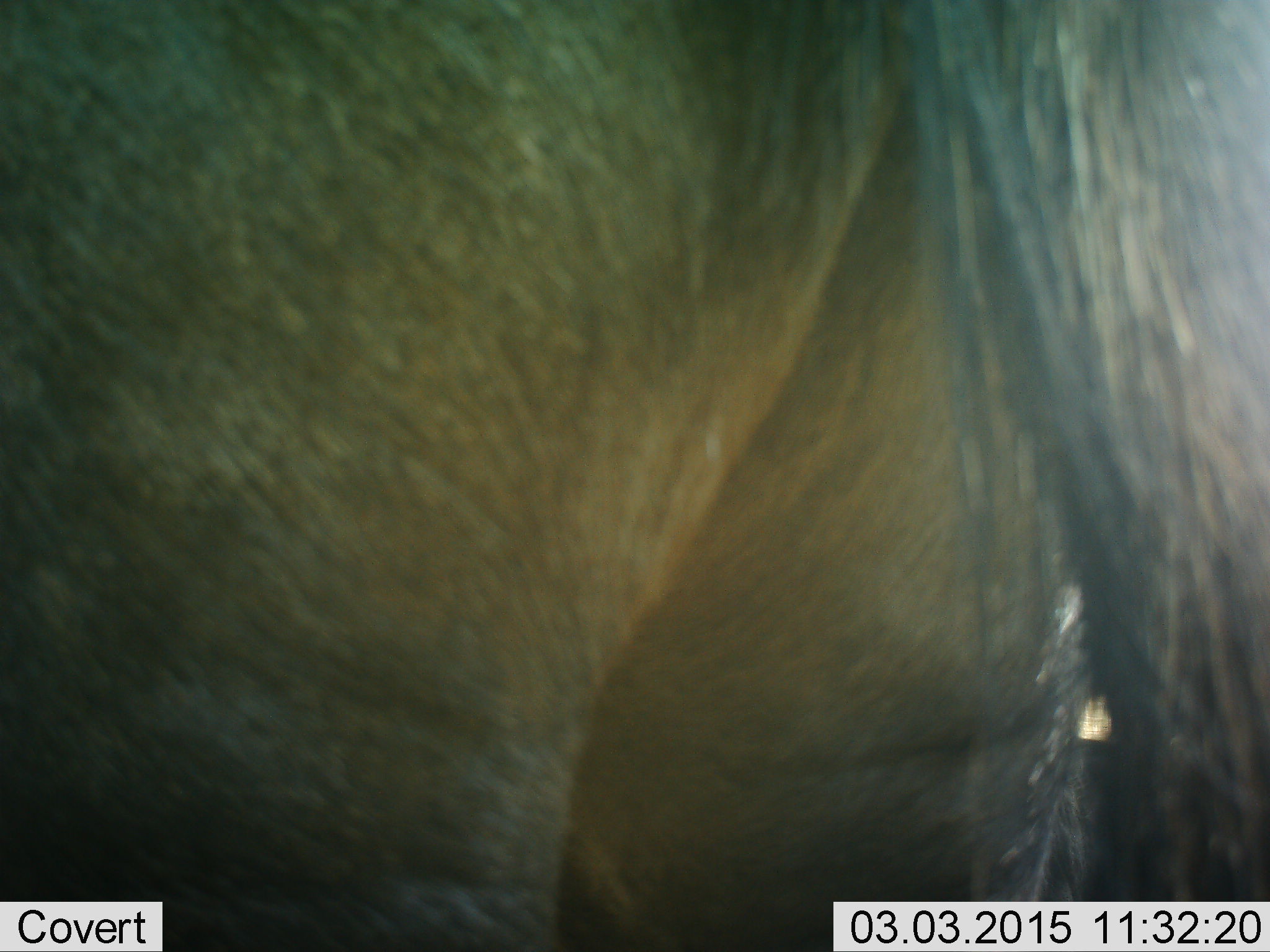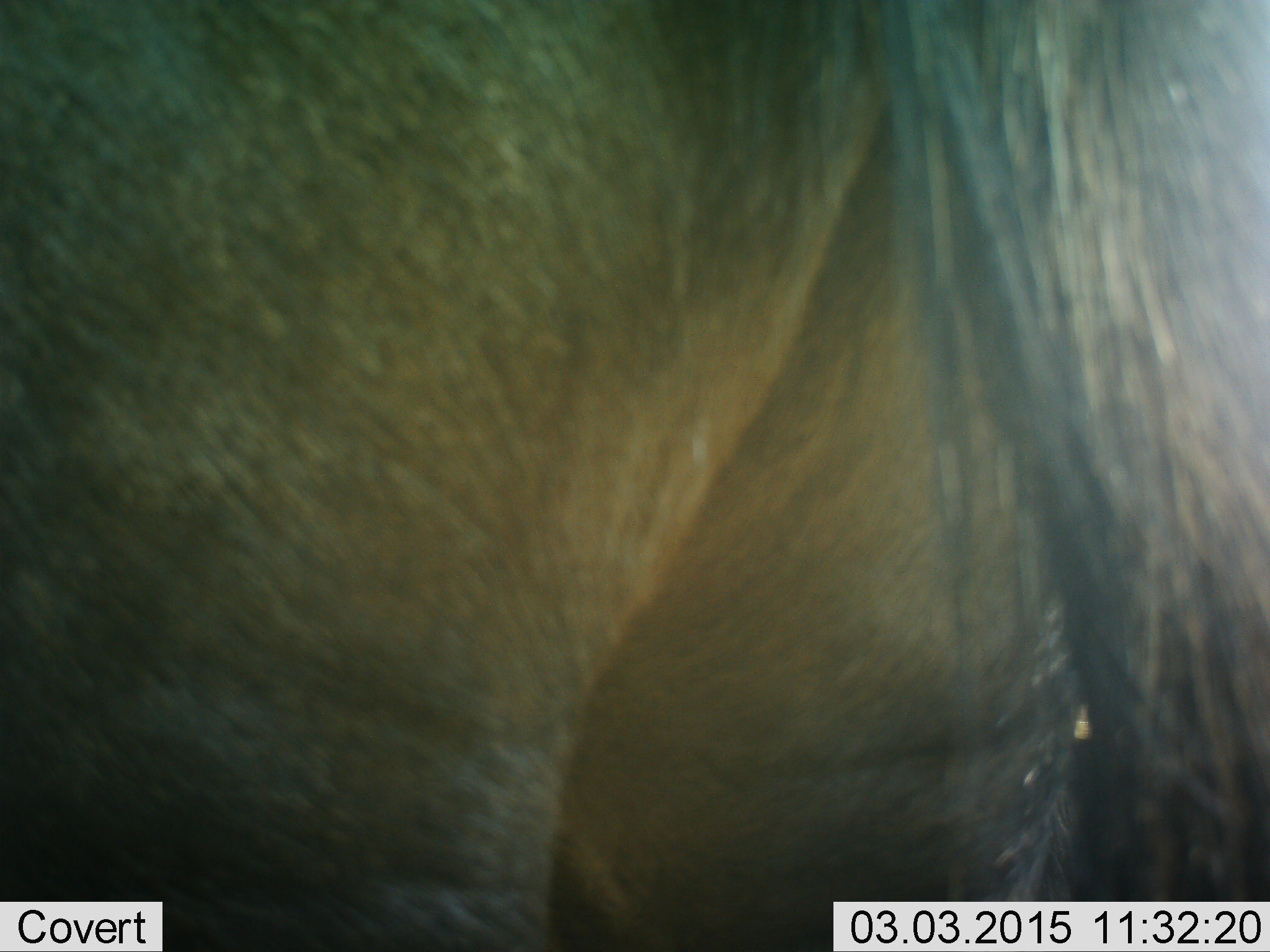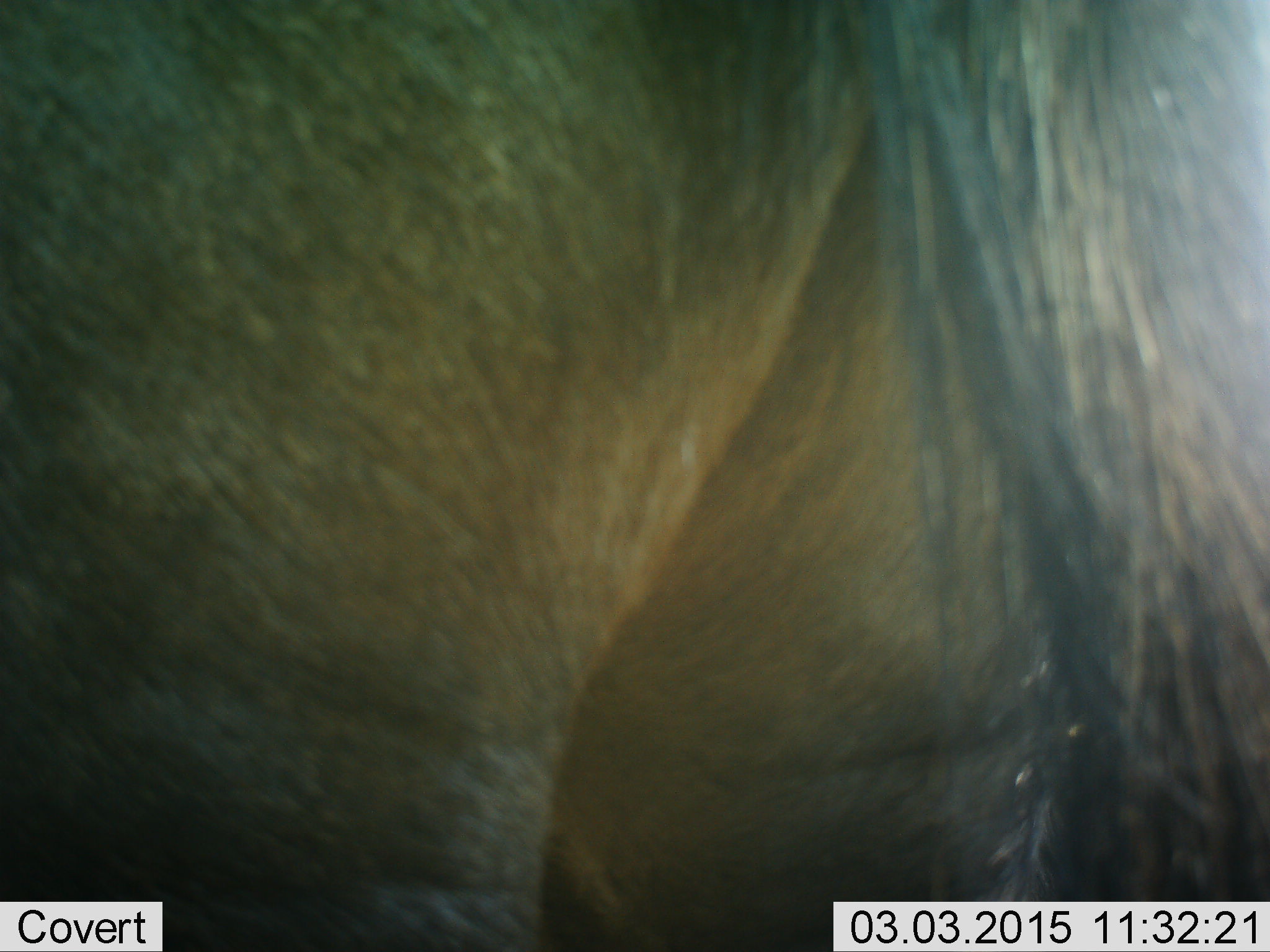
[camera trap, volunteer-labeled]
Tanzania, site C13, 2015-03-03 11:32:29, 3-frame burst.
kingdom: Animalia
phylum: Chordata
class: Mammalia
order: Artiodactyla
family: Bovidae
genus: Connochaetes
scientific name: Connochaetes taurinus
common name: blue wildebeest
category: wildebeest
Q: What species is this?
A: Wildebeest (blue wildebeest) (Connochaetes taurinus).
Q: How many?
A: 1.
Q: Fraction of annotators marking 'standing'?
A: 90%.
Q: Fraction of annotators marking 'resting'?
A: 0%.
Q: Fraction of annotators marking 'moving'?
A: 10%.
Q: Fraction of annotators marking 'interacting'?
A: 0%.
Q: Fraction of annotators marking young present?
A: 0%.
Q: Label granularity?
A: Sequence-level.